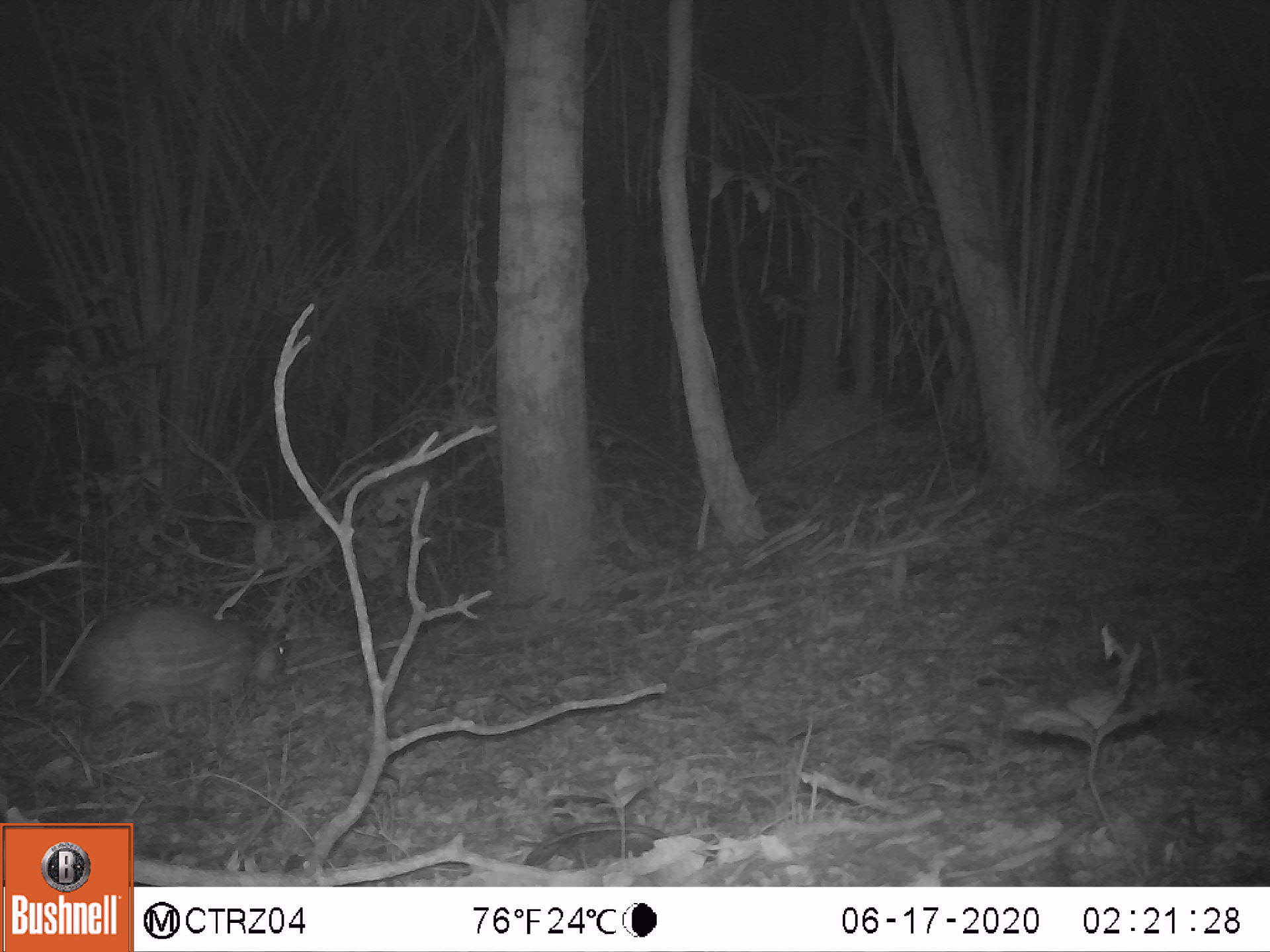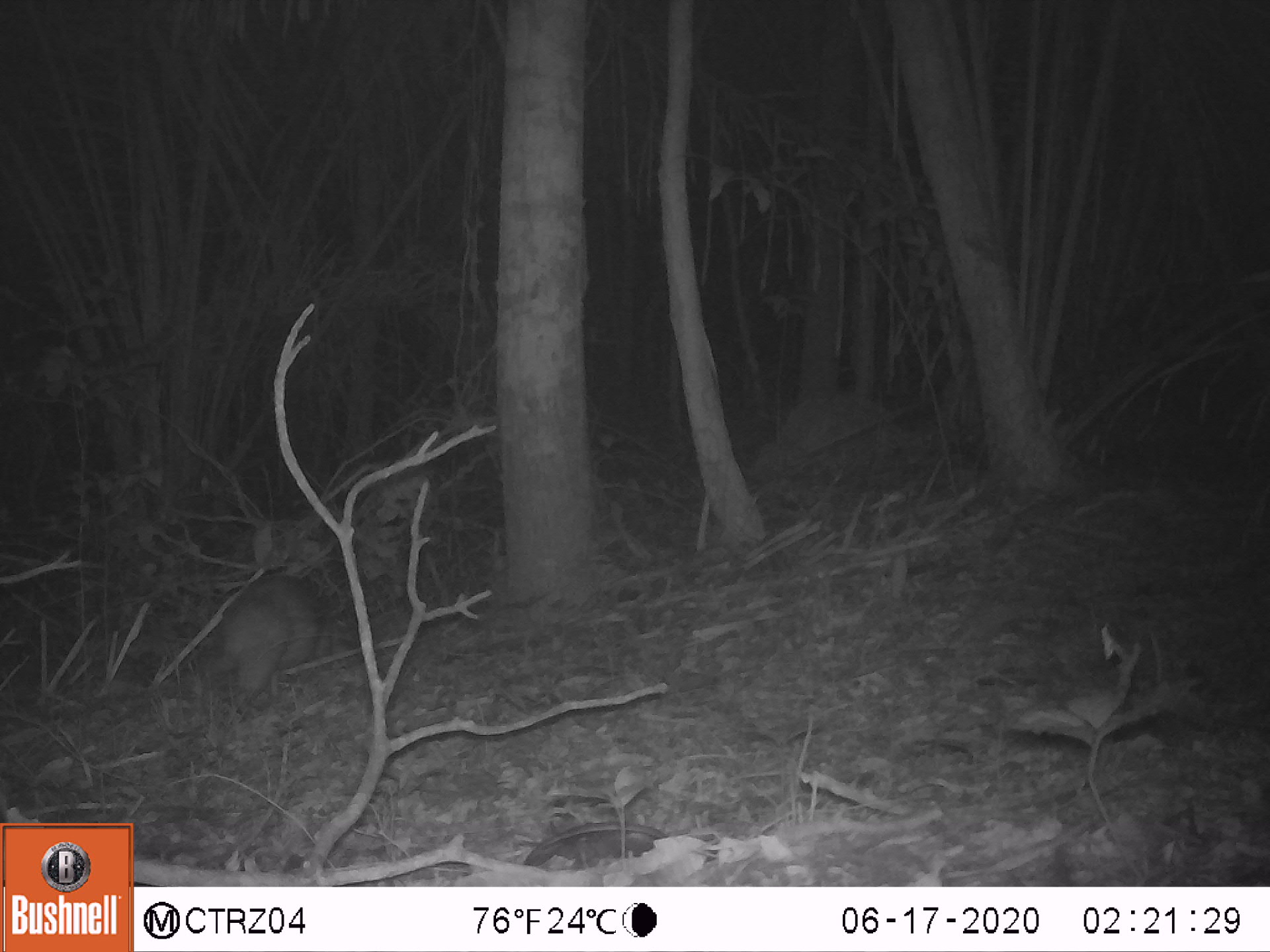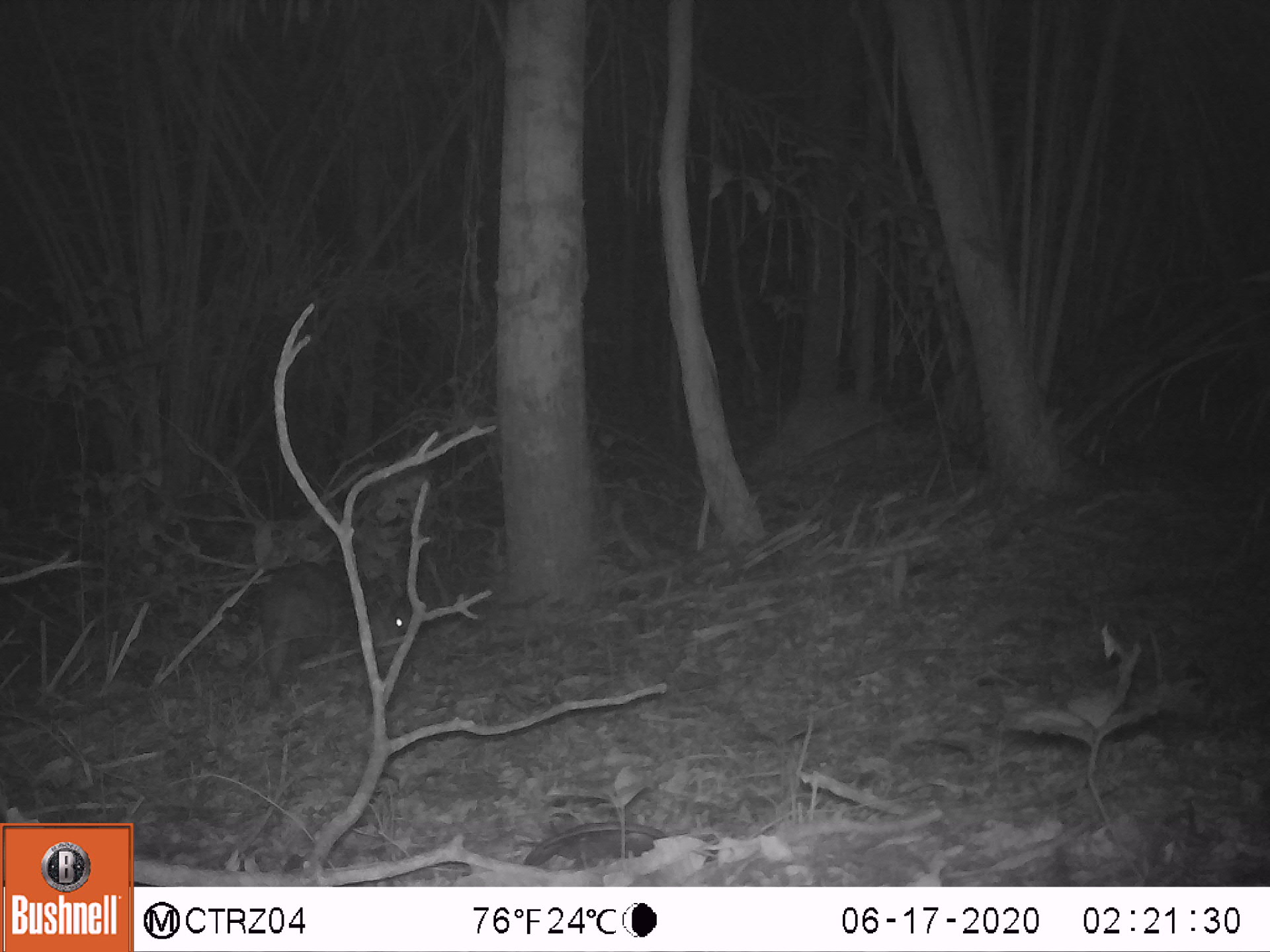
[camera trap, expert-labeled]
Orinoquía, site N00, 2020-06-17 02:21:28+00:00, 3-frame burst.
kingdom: Animalia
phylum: Chordata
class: Mammalia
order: Rodentia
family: Cuniculidae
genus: Cuniculus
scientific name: Cuniculus paca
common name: spotted paca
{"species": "spotted paca (Cuniculus paca)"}